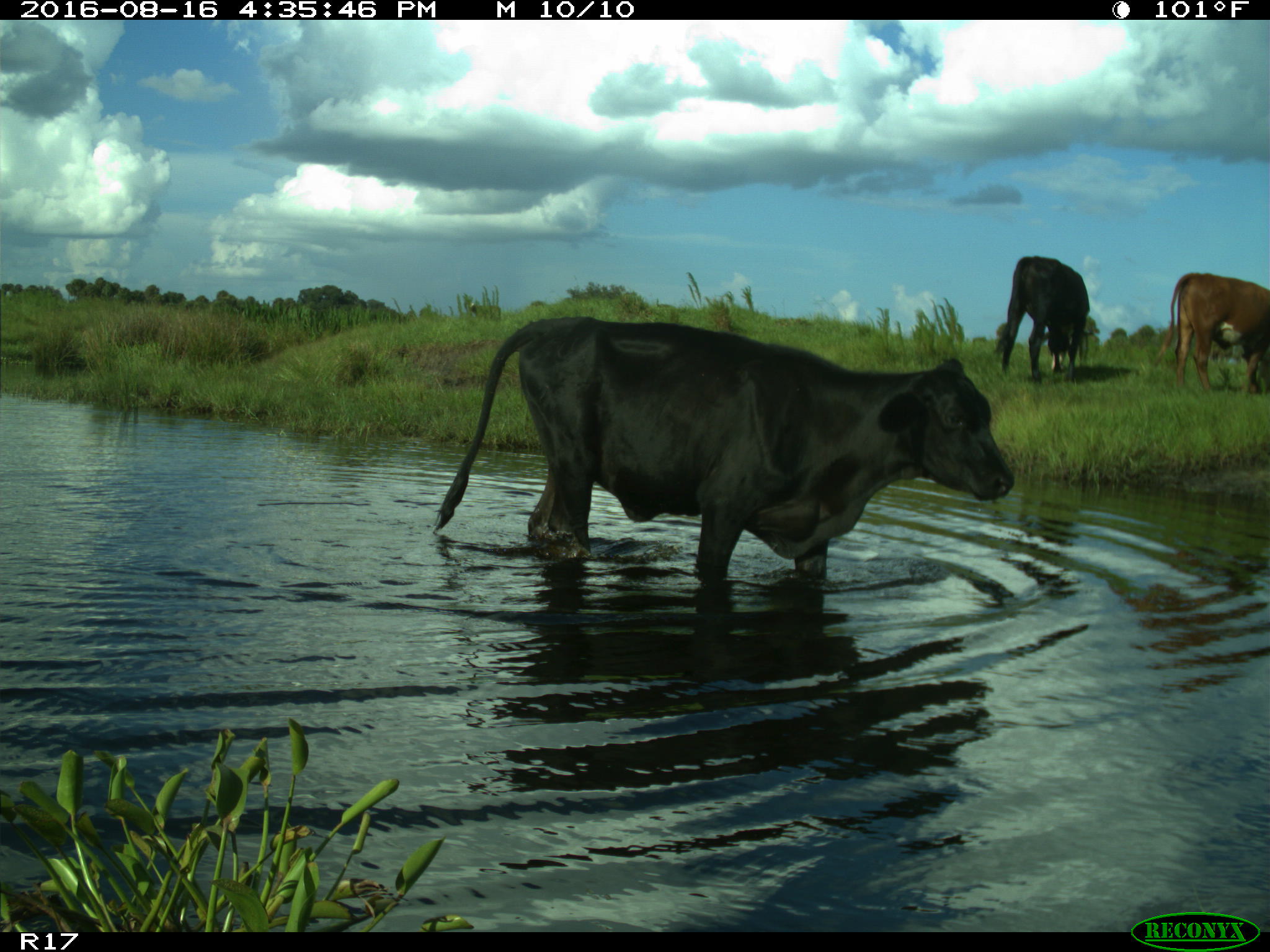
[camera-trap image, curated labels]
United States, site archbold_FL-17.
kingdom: Animalia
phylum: Chordata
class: Mammalia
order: Artiodactyla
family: Bovidae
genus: Bos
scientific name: Bos taurus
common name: domestic cow